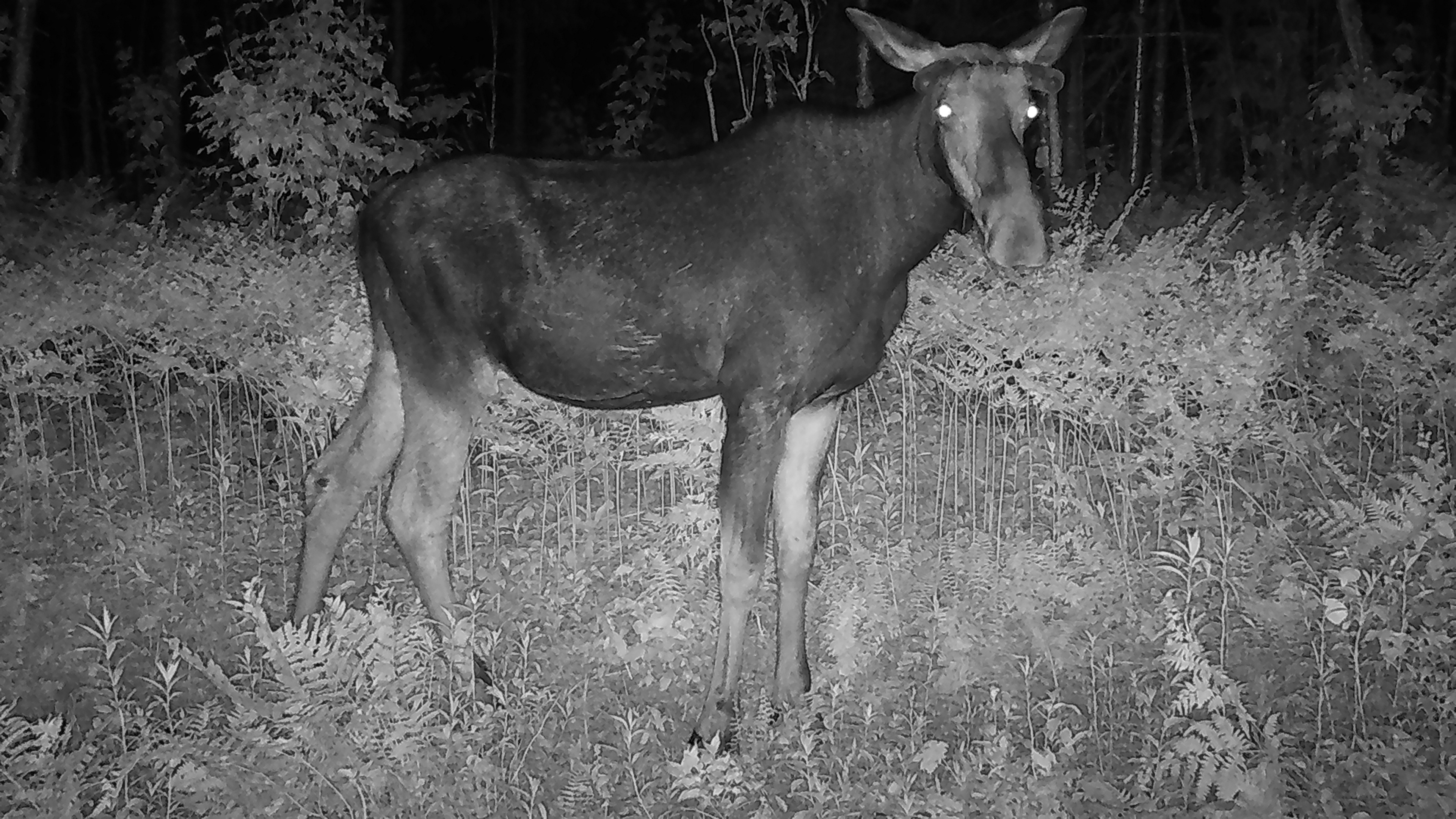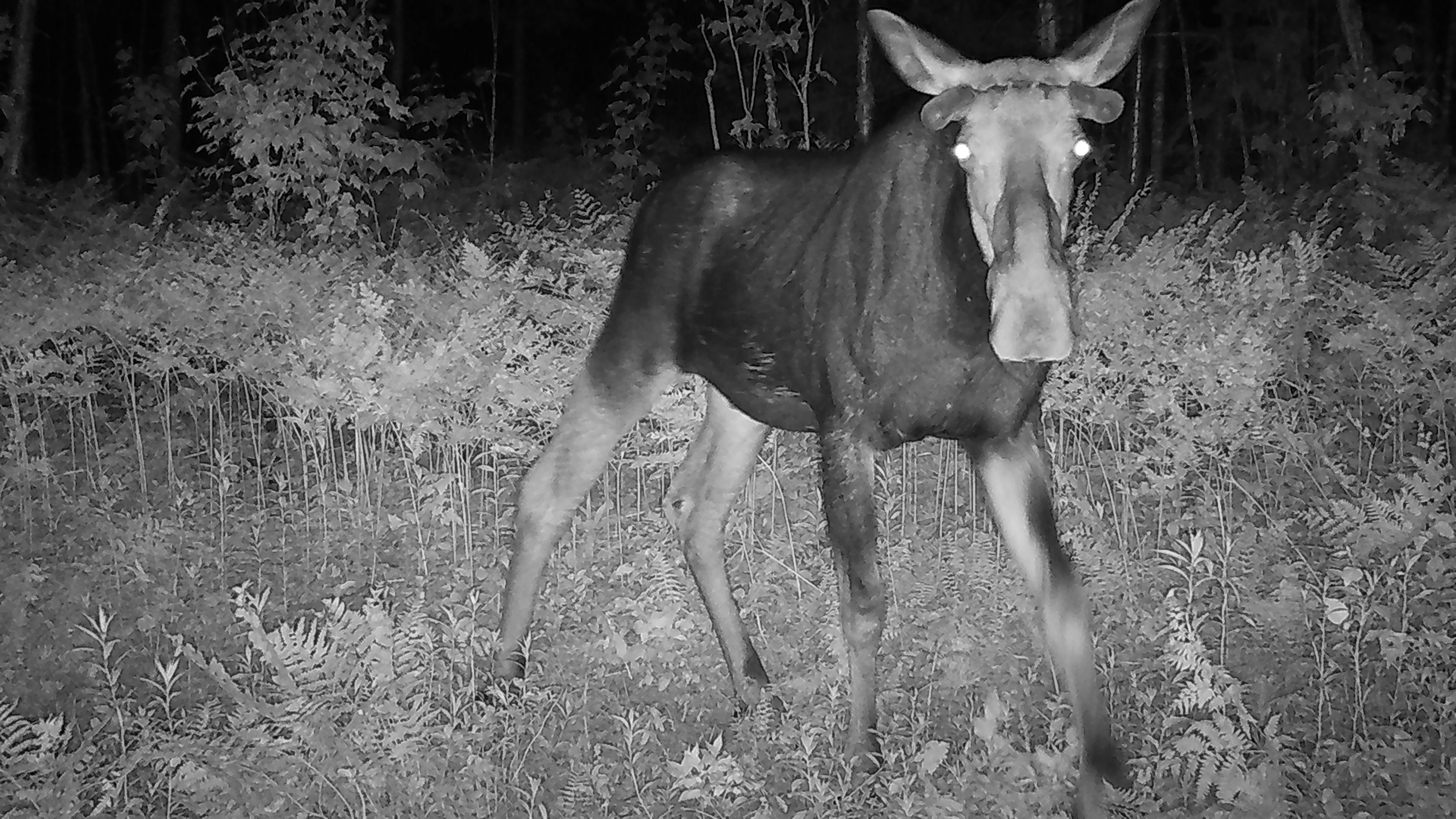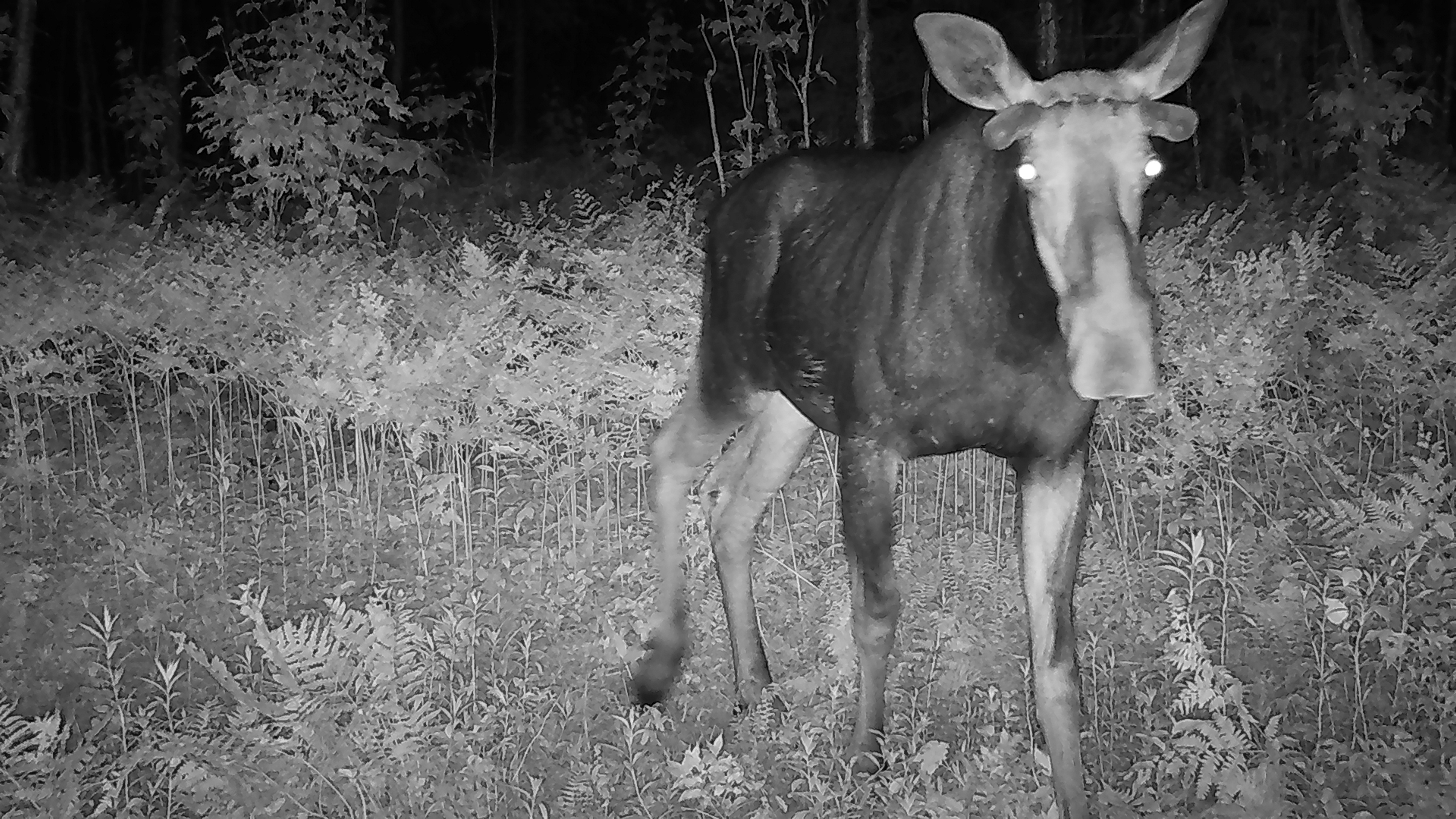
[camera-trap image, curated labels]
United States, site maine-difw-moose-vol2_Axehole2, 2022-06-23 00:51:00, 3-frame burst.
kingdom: Animalia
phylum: Chordata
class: Mammalia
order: Artiodactyla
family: Cervidae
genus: Alces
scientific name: Alces alces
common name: moose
Moose (Alces alces).